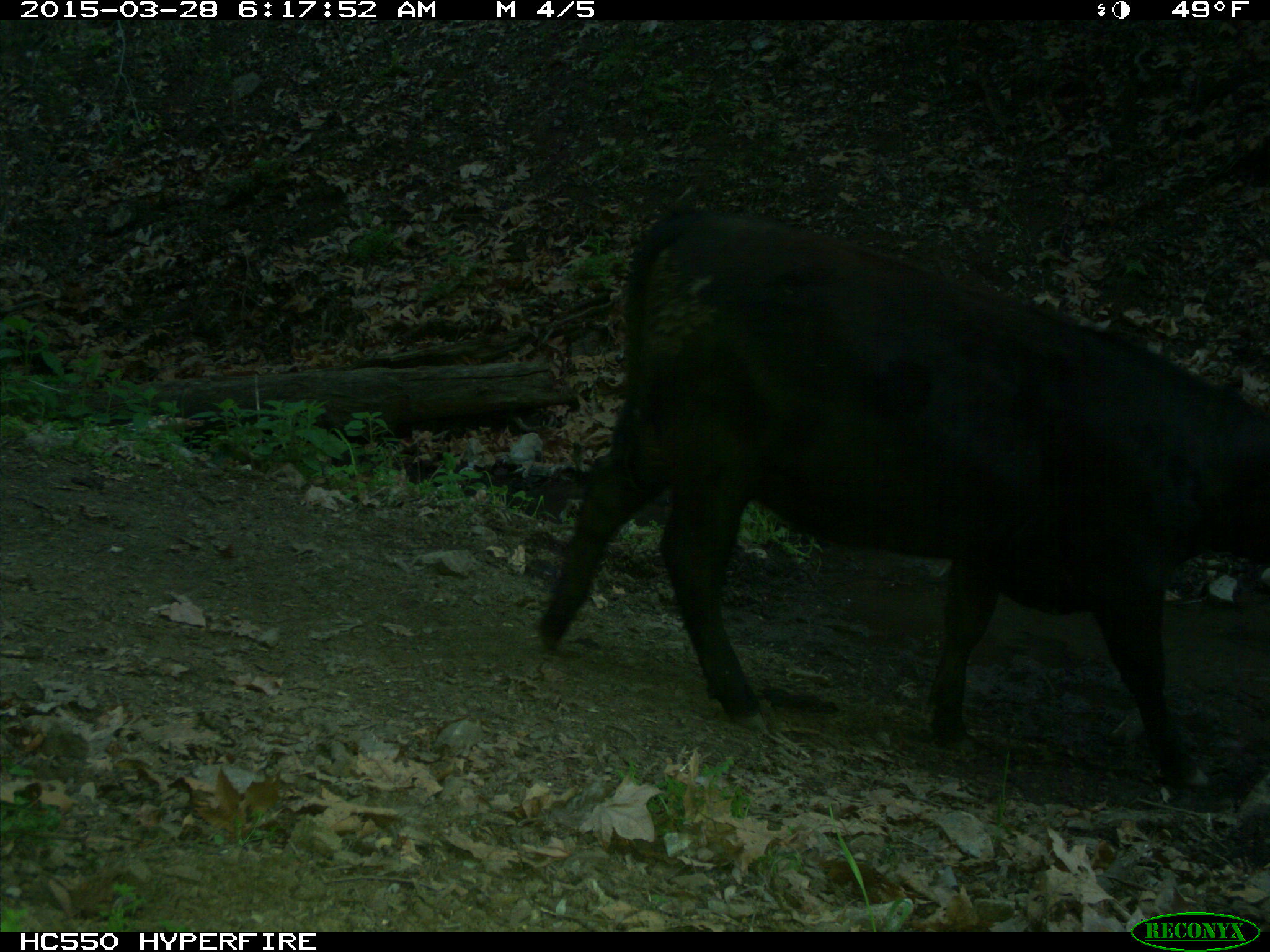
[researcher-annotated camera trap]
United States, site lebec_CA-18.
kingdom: Animalia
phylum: Chordata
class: Mammalia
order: Artiodactyla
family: Bovidae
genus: Bos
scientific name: Bos taurus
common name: domestic cow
Bos taurus (domestic cow).